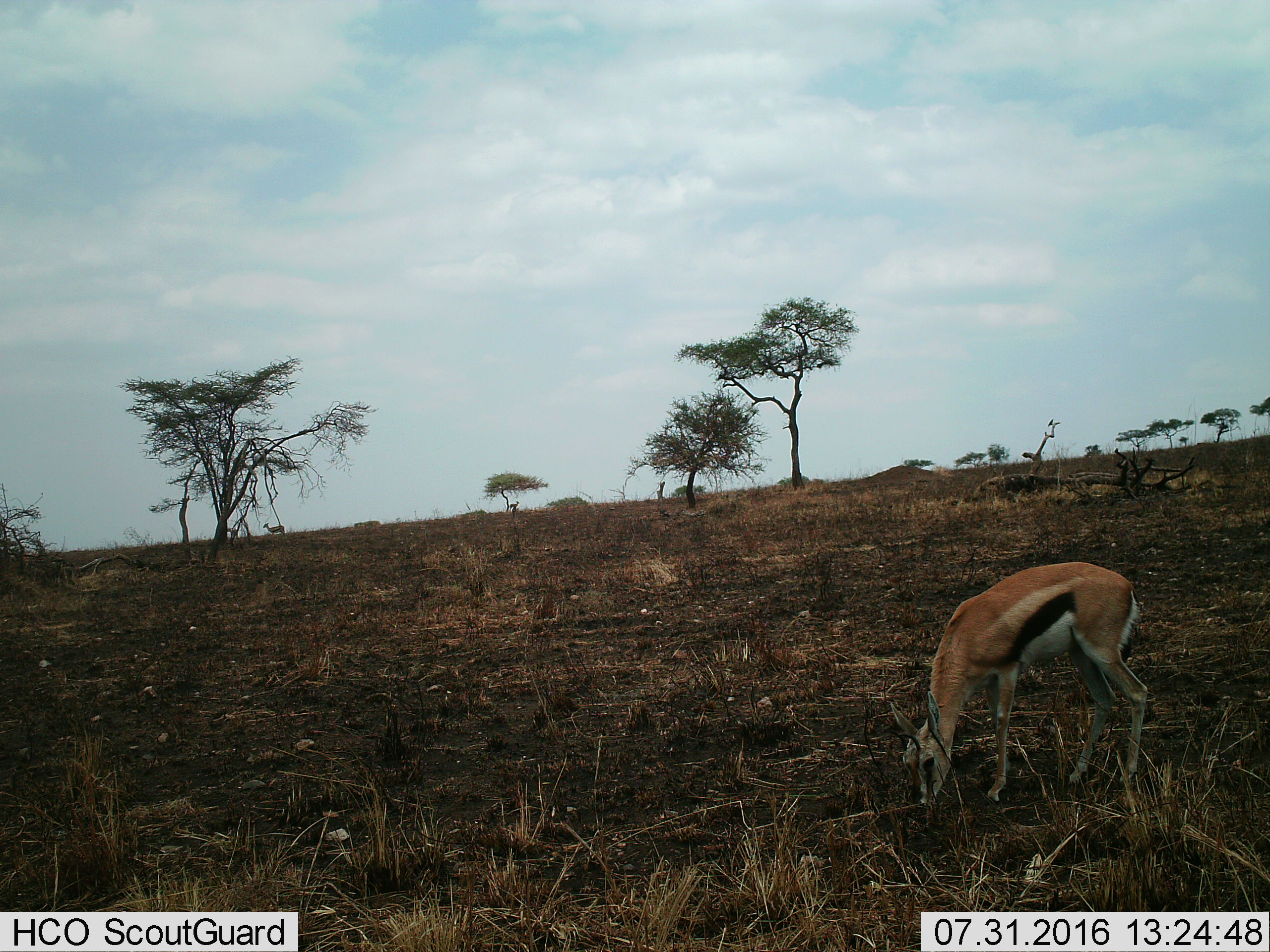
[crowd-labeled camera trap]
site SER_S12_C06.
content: unidentified animal